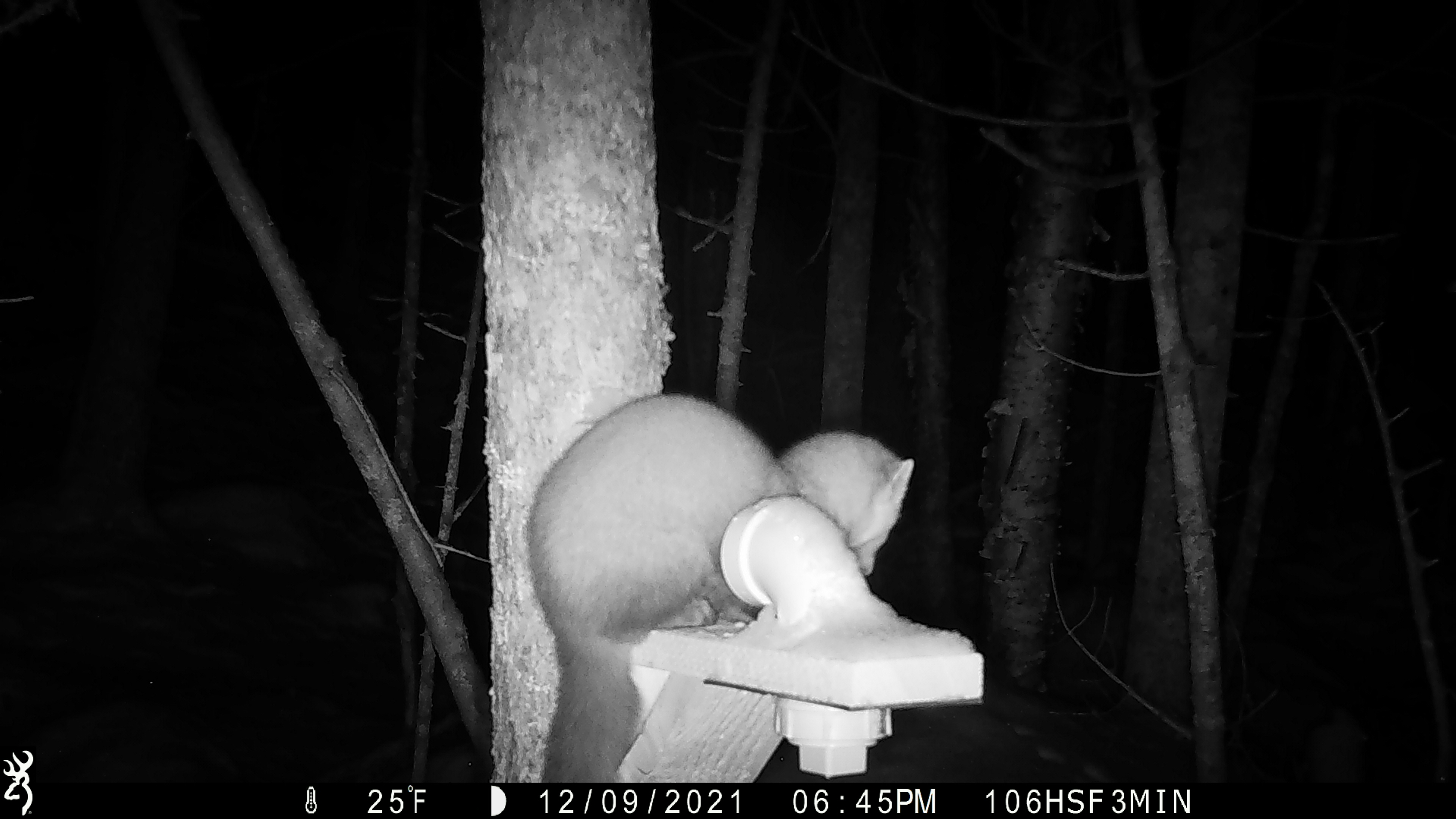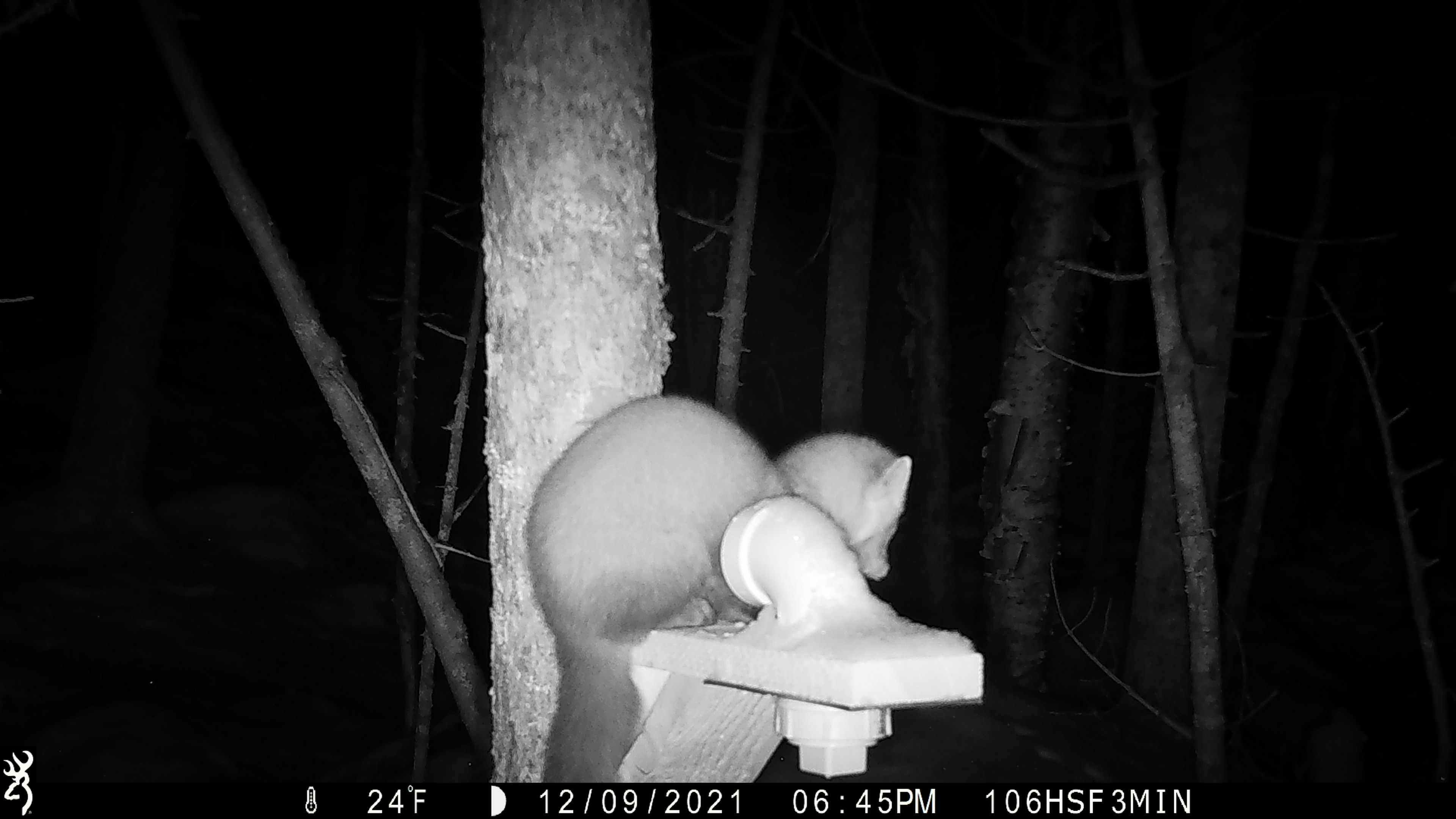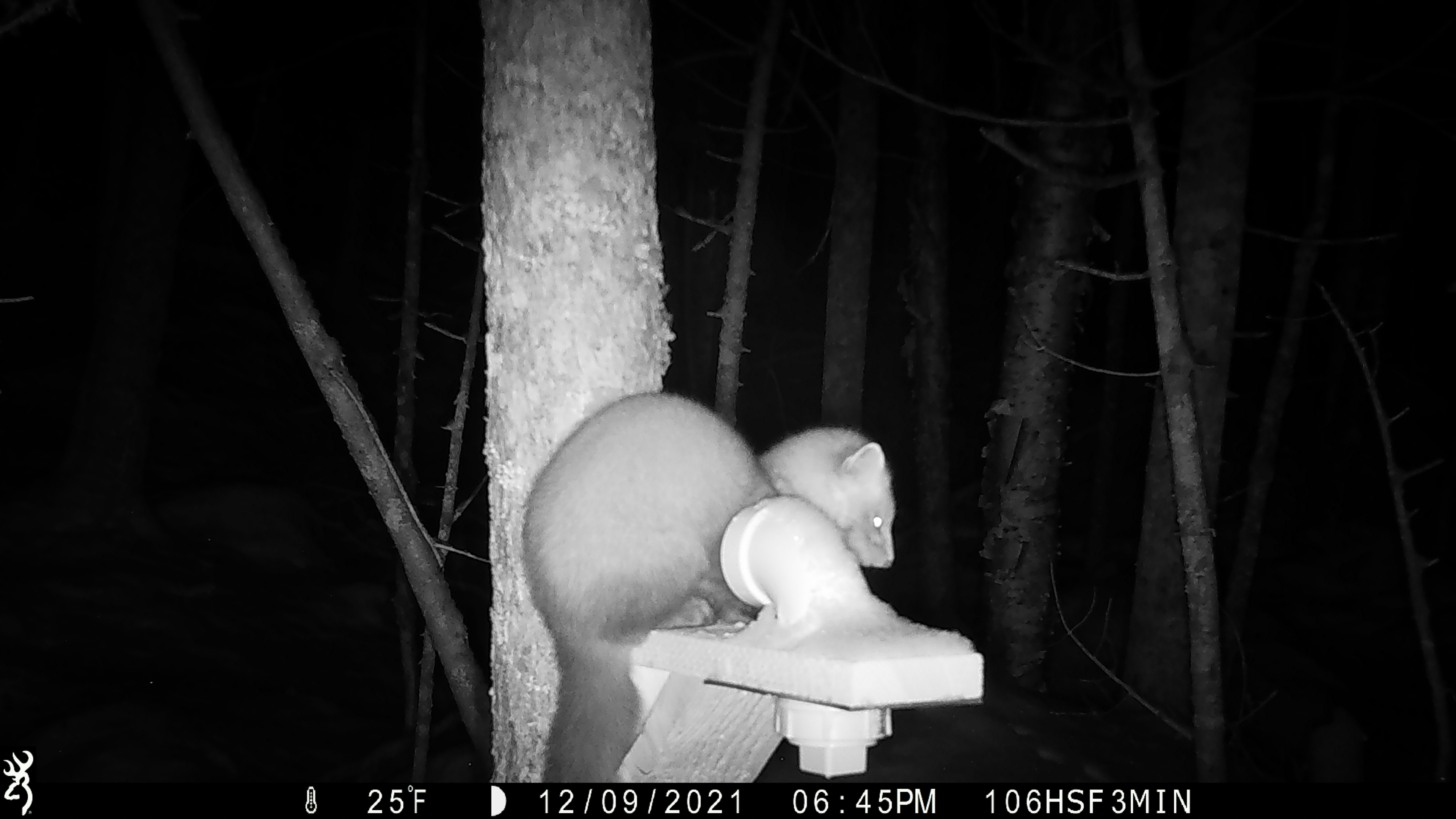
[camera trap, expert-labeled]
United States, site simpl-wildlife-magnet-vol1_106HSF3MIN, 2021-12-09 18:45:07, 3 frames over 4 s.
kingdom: Animalia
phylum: Chordata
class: Mammalia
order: Carnivora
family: Mustelidae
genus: Martes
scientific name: Martes americana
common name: american marten